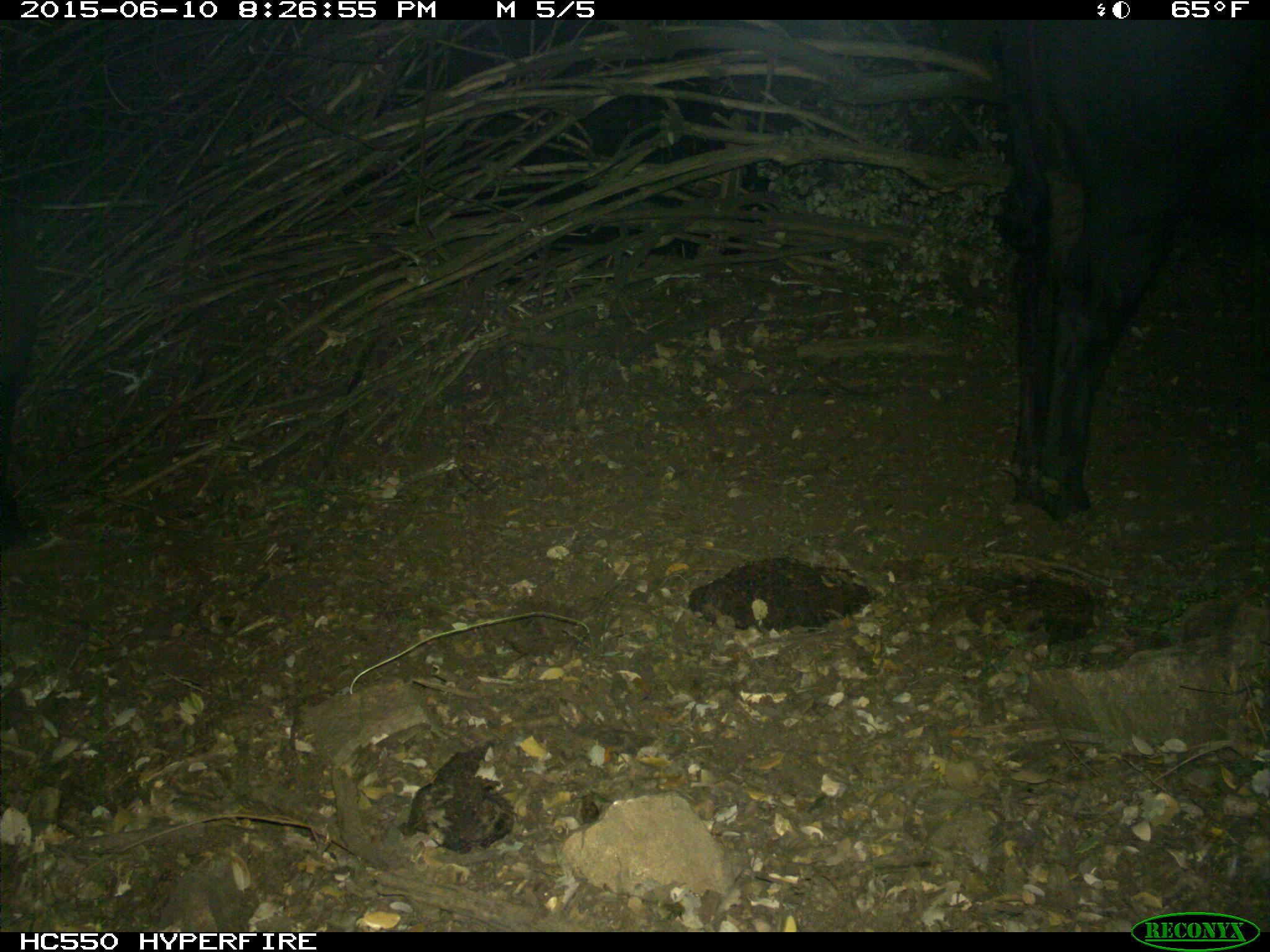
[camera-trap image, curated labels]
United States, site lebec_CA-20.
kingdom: Animalia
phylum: Chordata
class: Mammalia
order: Artiodactyla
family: Bovidae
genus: Bos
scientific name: Bos taurus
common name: domestic cow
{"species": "Bos taurus (domestic cow)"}